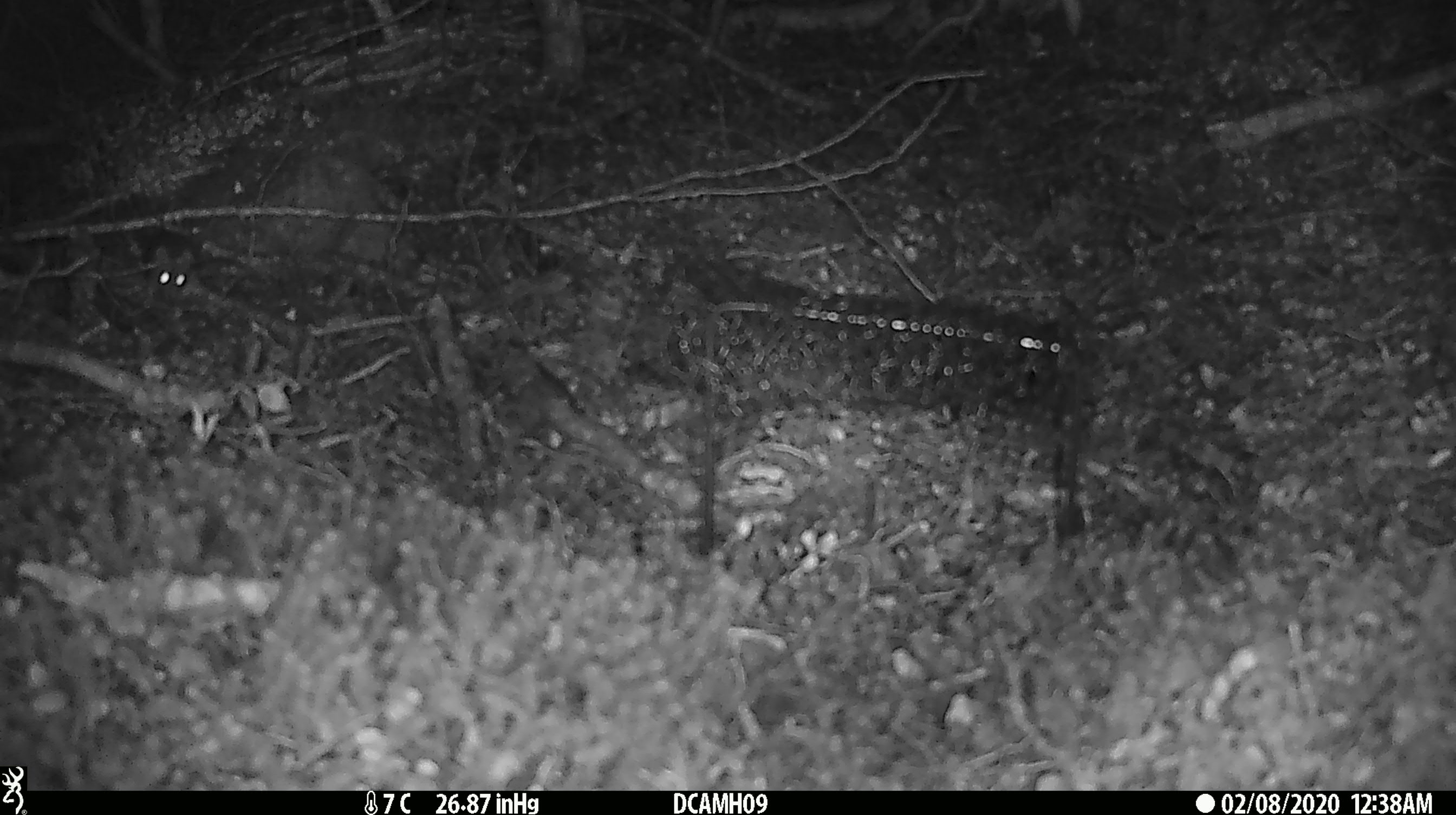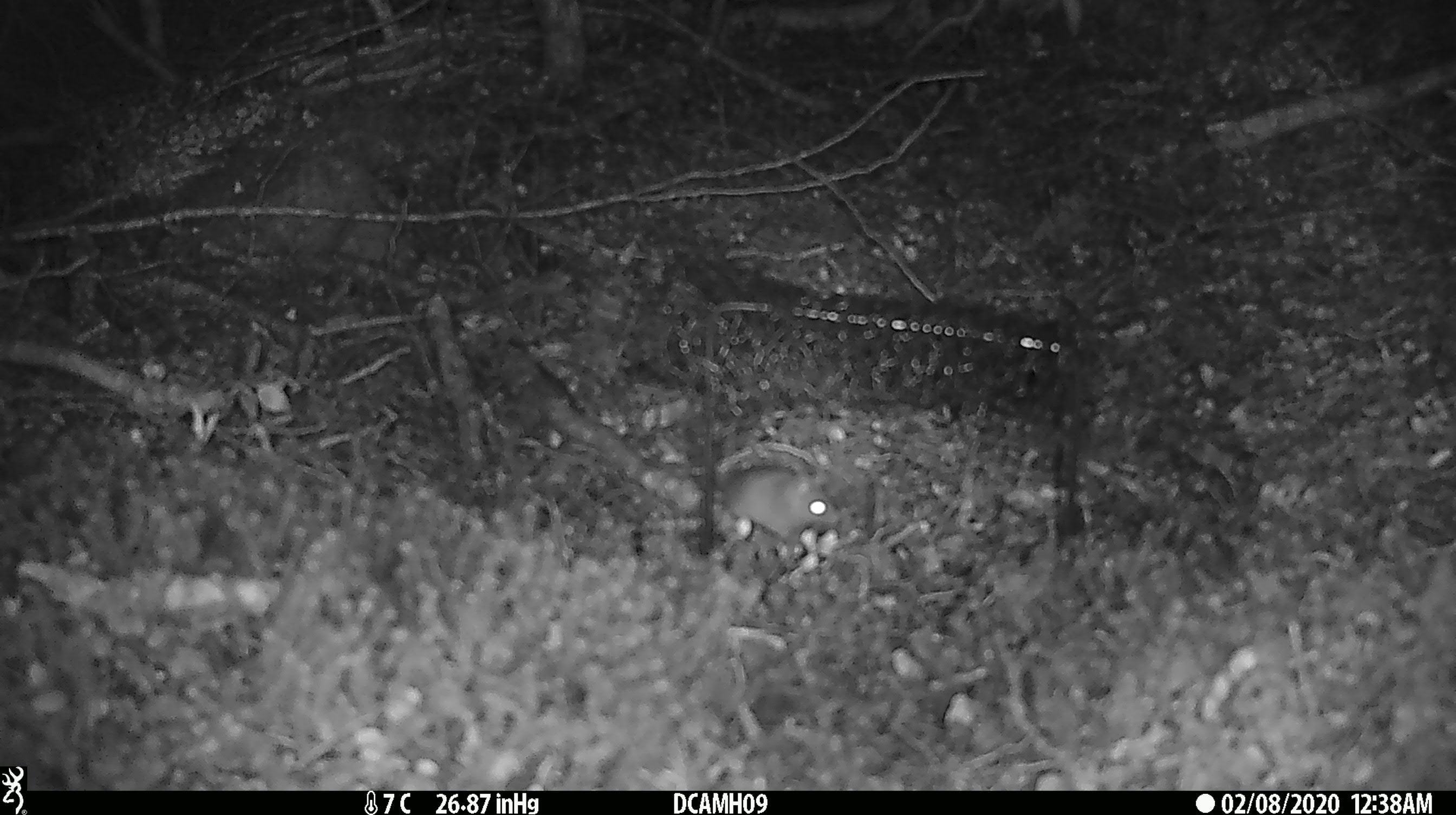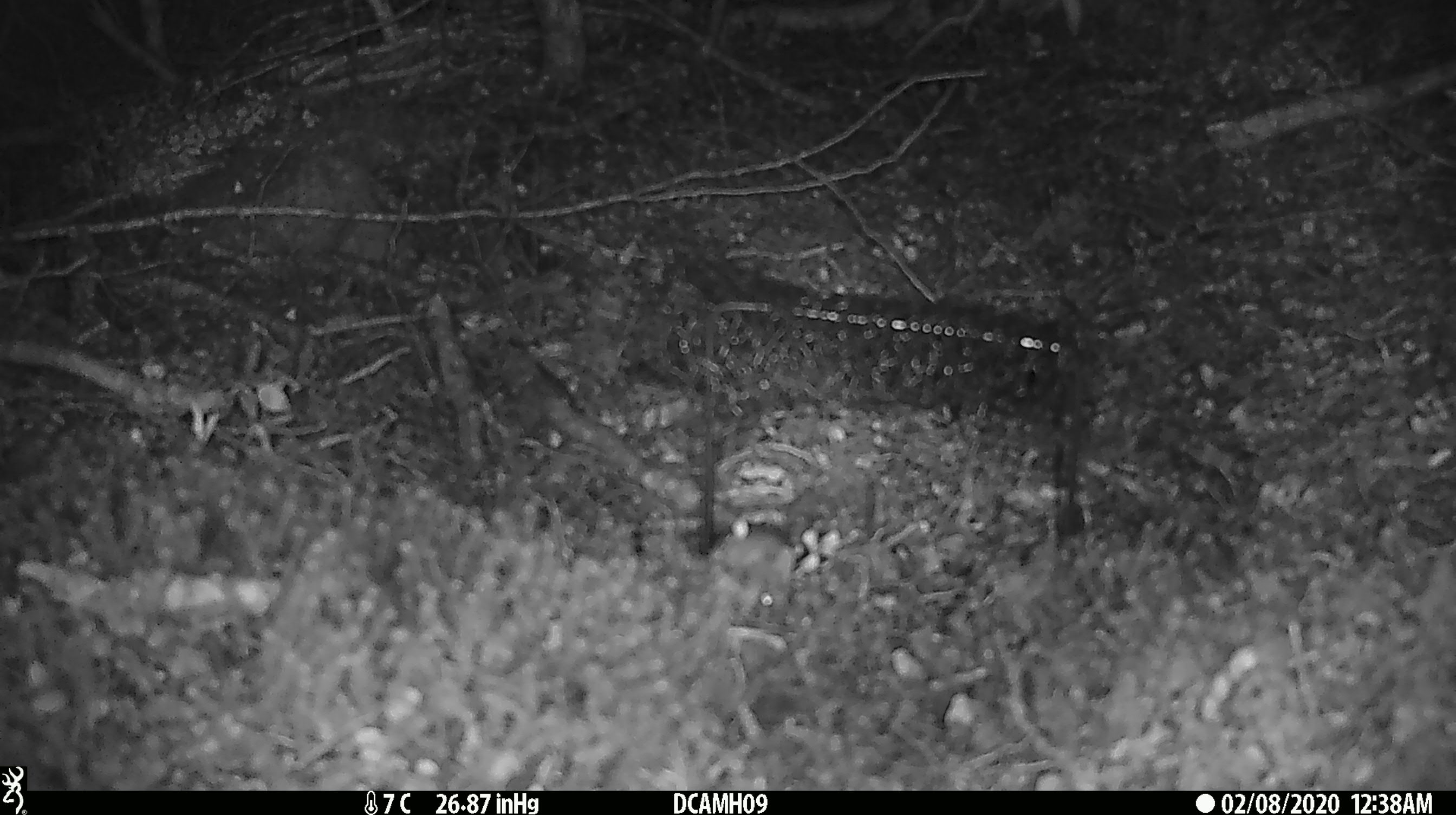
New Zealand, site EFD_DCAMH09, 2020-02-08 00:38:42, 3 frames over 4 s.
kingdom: Animalia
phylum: Chordata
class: Mammalia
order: Rodentia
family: Muridae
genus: Mus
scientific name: Mus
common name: mouse